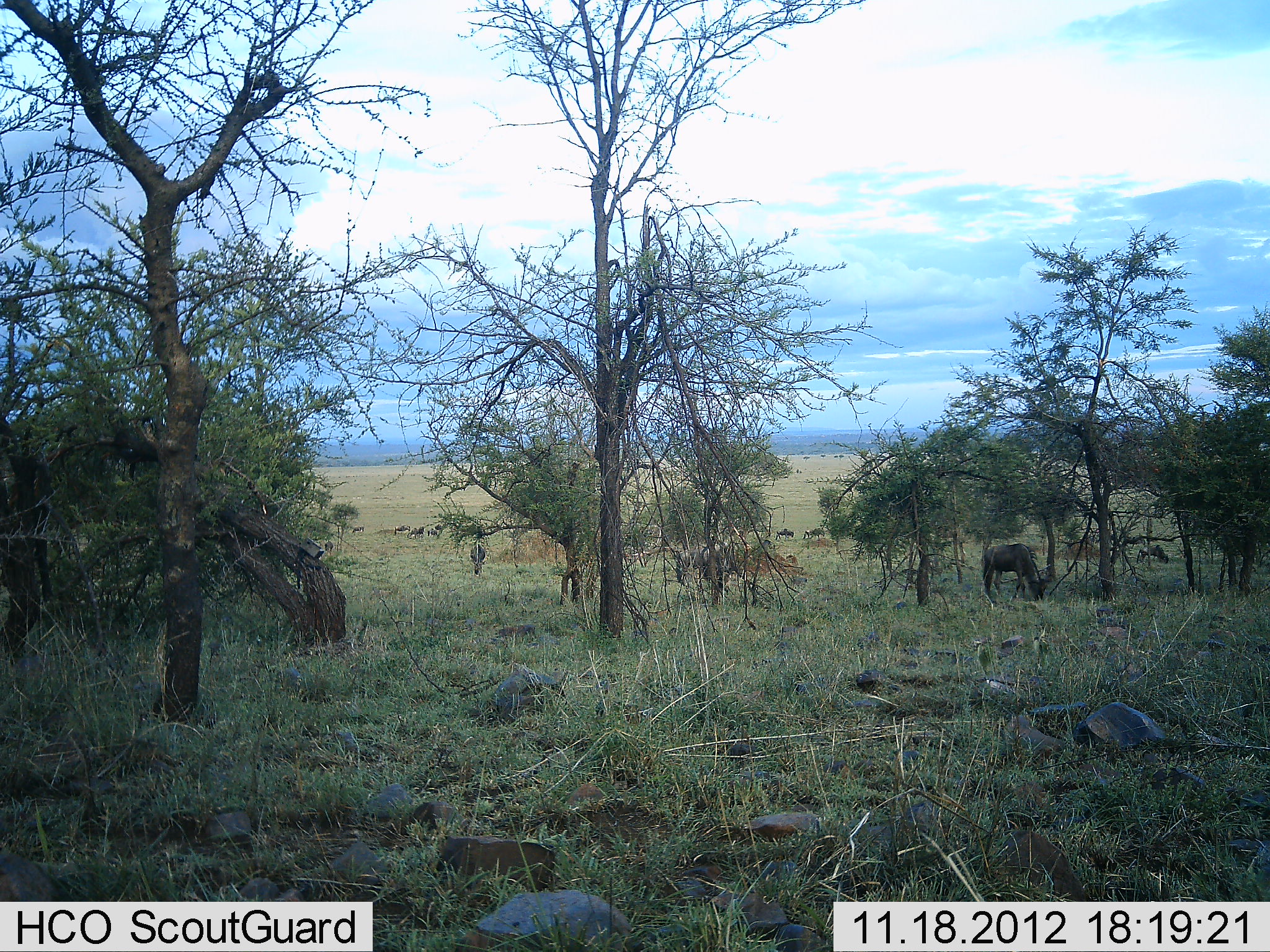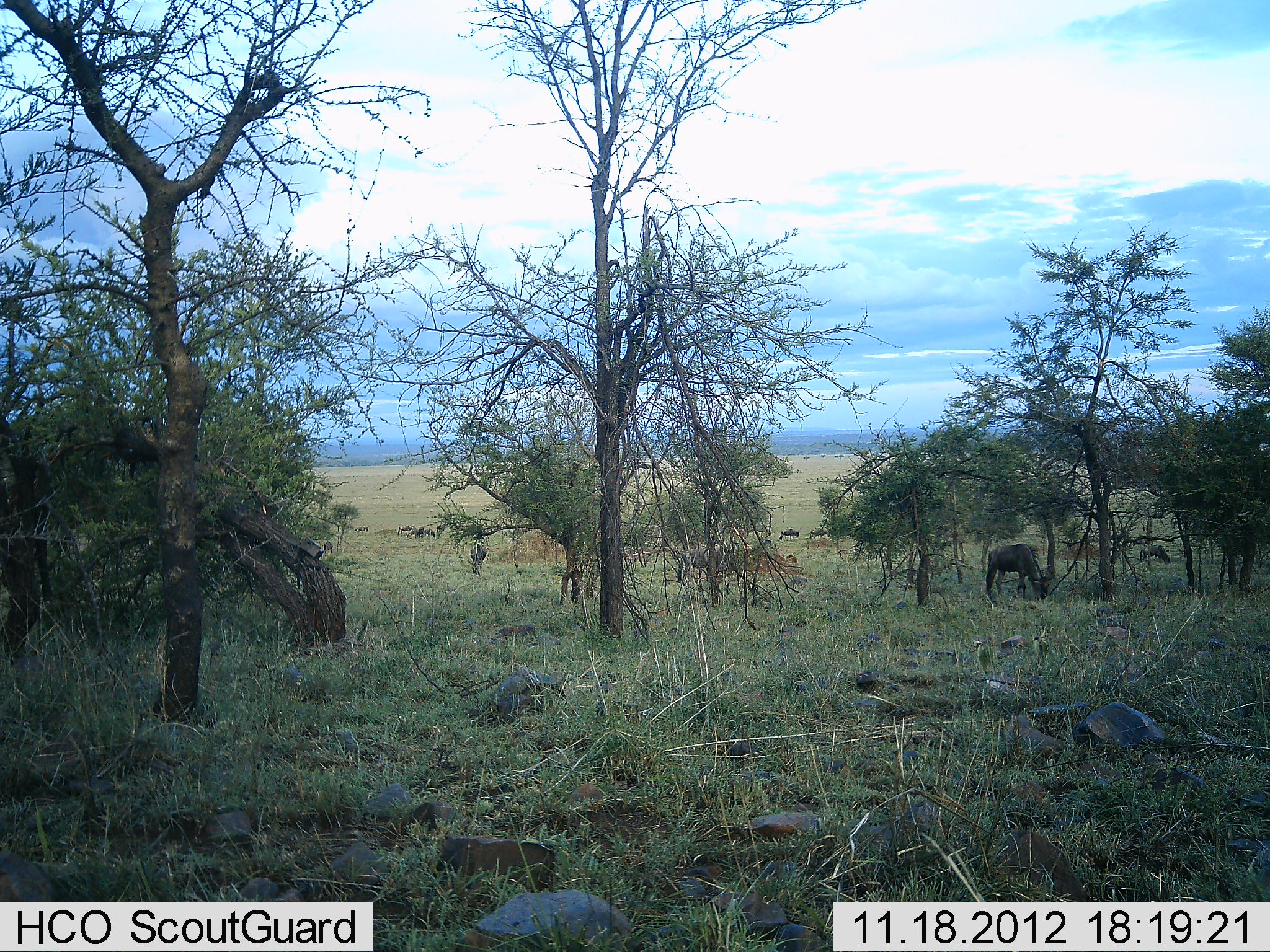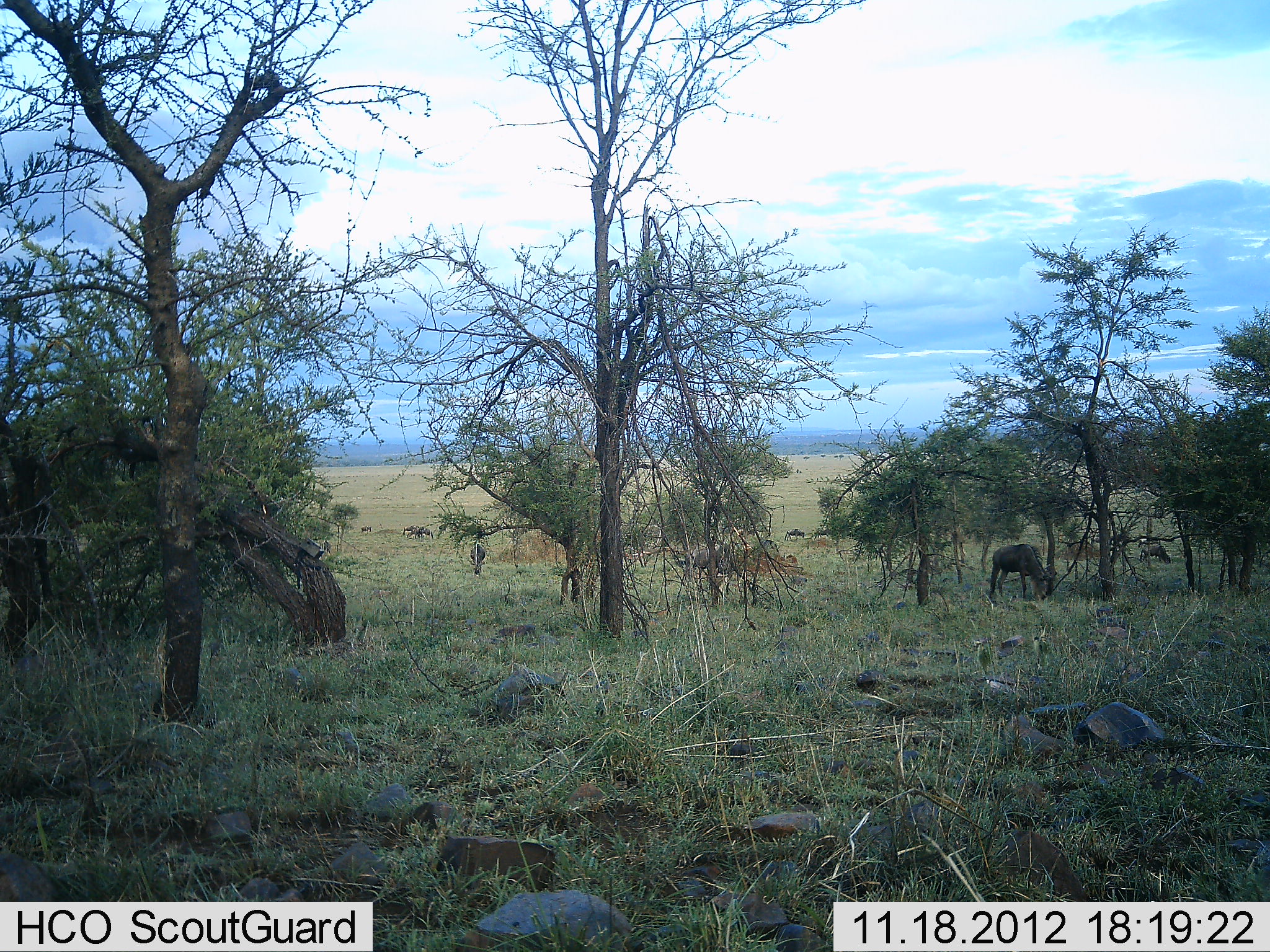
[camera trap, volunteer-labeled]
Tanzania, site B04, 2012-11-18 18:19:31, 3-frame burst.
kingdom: Animalia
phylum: Chordata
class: Mammalia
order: Artiodactyla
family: Bovidae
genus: Connochaetes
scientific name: Connochaetes taurinus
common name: blue wildebeest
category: wildebeest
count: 11-50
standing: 30%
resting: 0%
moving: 60%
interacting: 0%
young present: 0%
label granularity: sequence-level